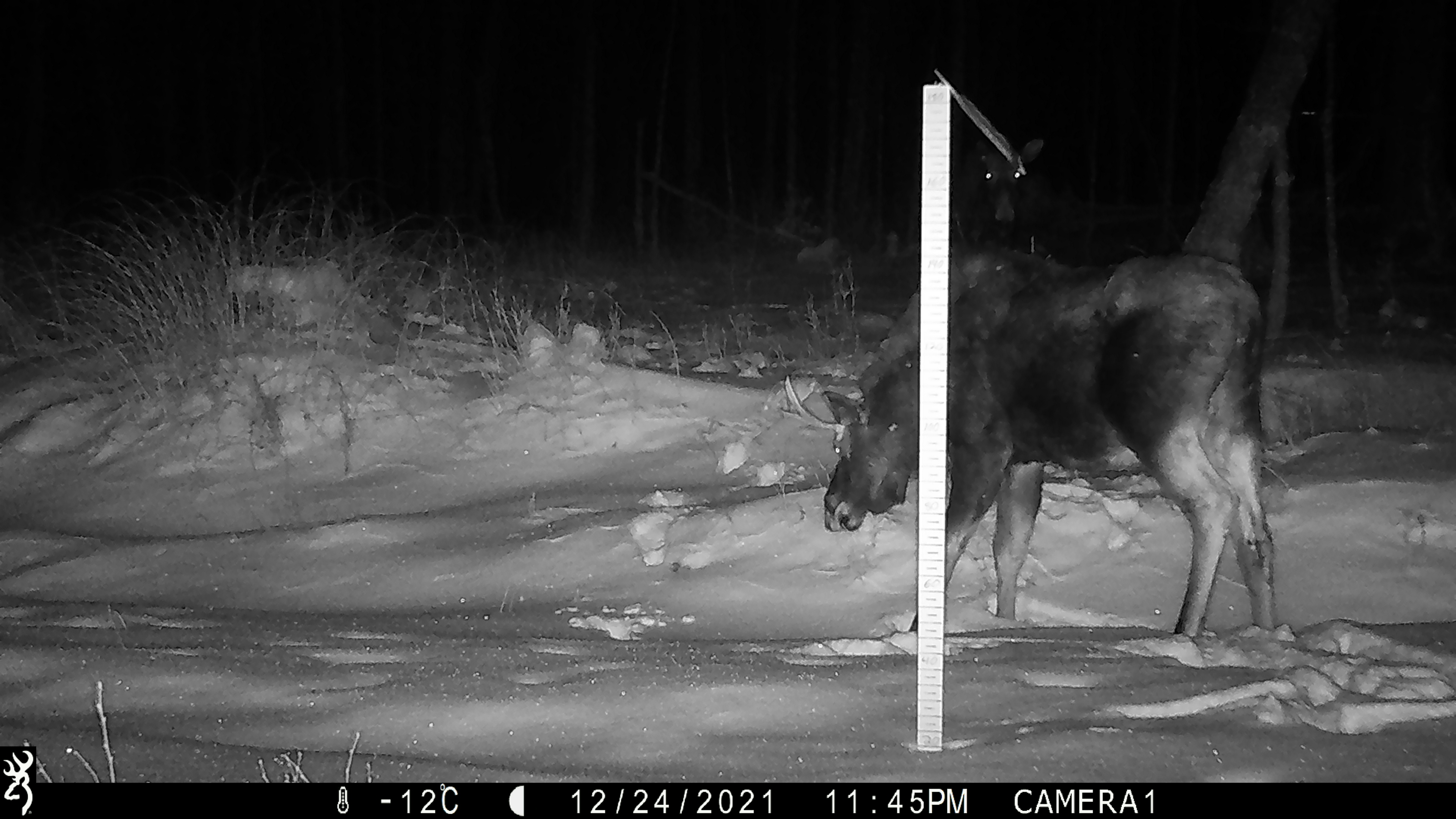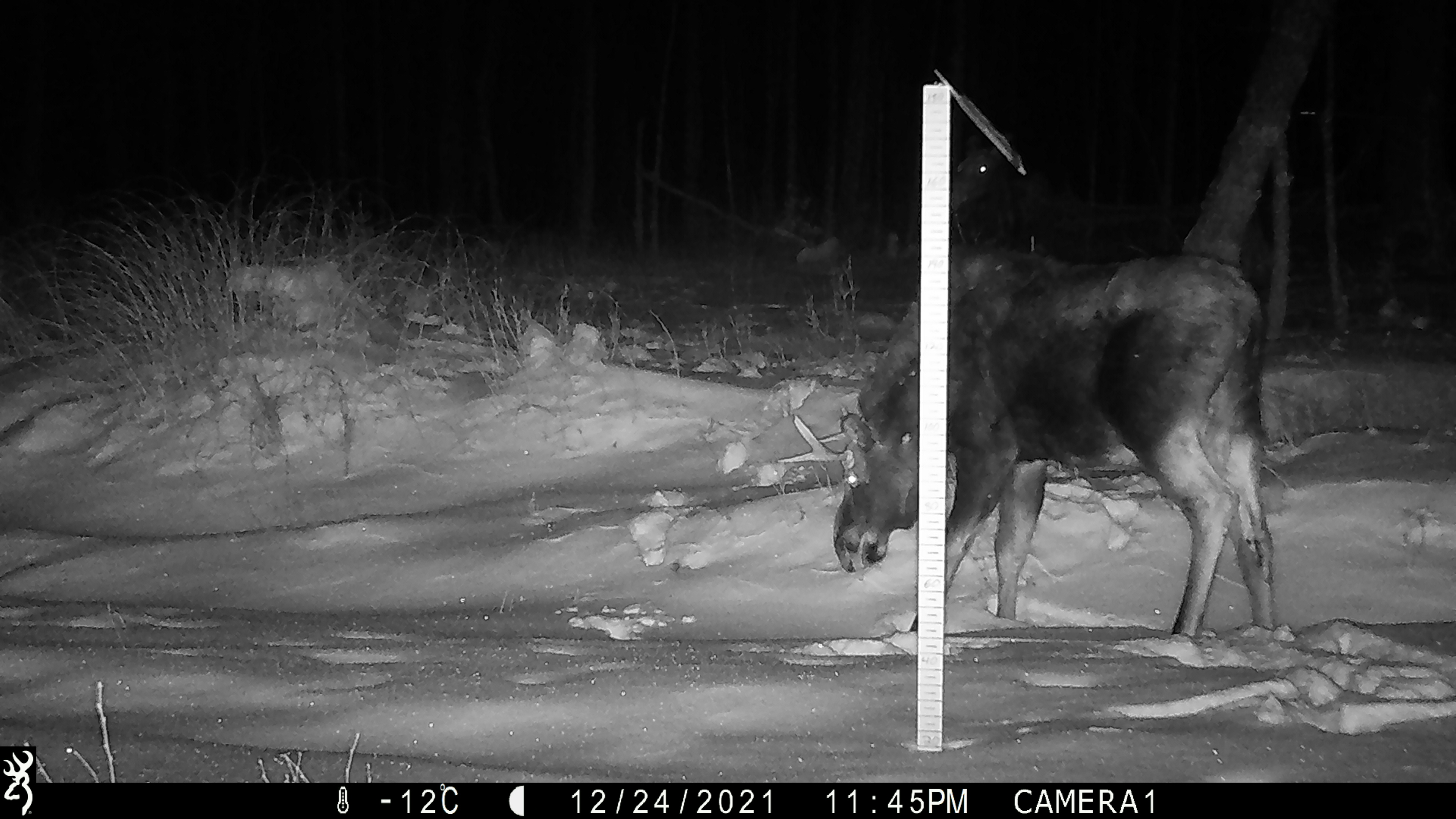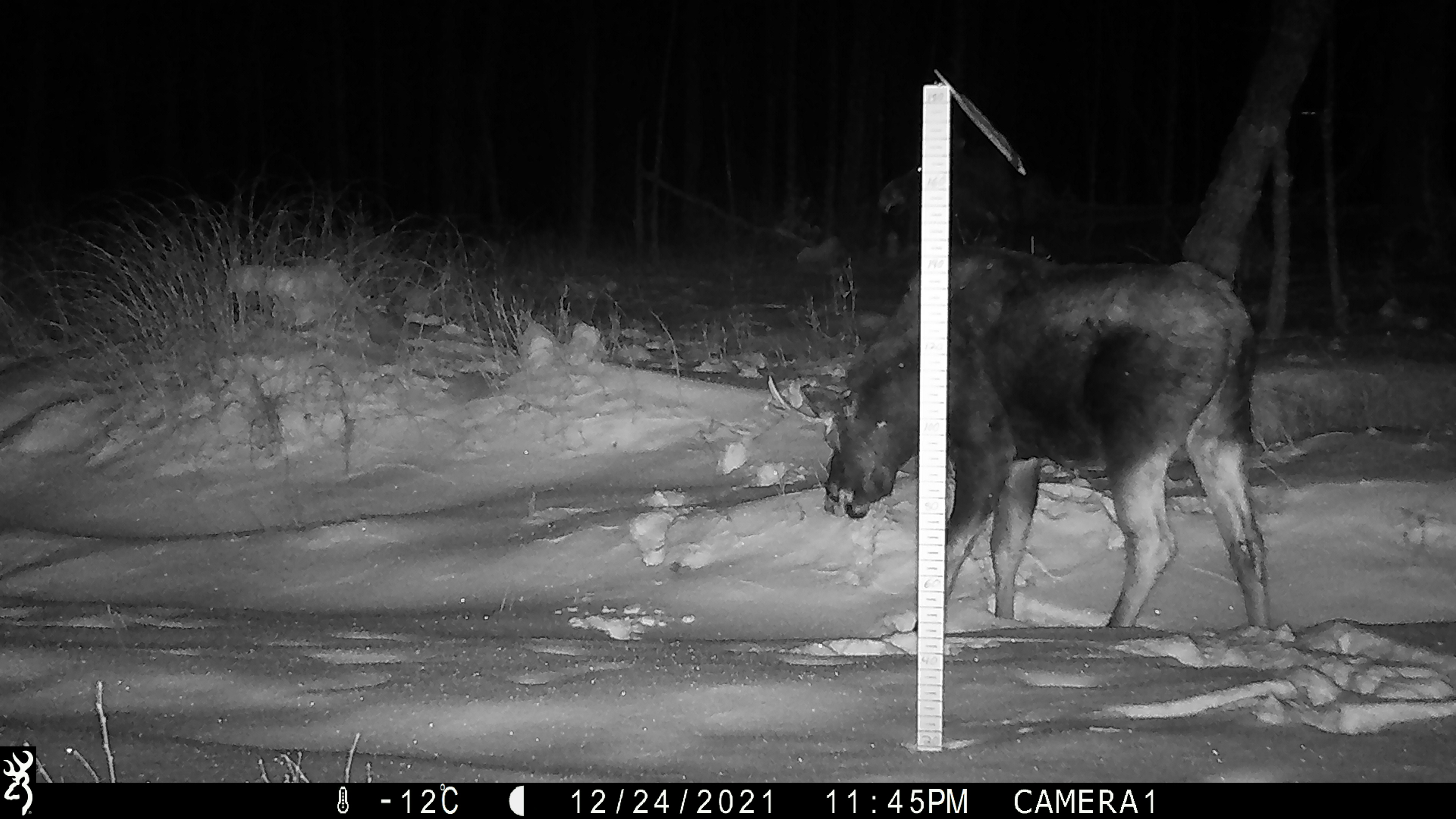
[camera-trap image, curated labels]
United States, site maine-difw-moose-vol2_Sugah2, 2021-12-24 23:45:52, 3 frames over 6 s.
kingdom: Animalia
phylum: Chordata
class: Mammalia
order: Artiodactyla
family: Cervidae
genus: Alces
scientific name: Alces alces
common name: moose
Moose (Alces alces).